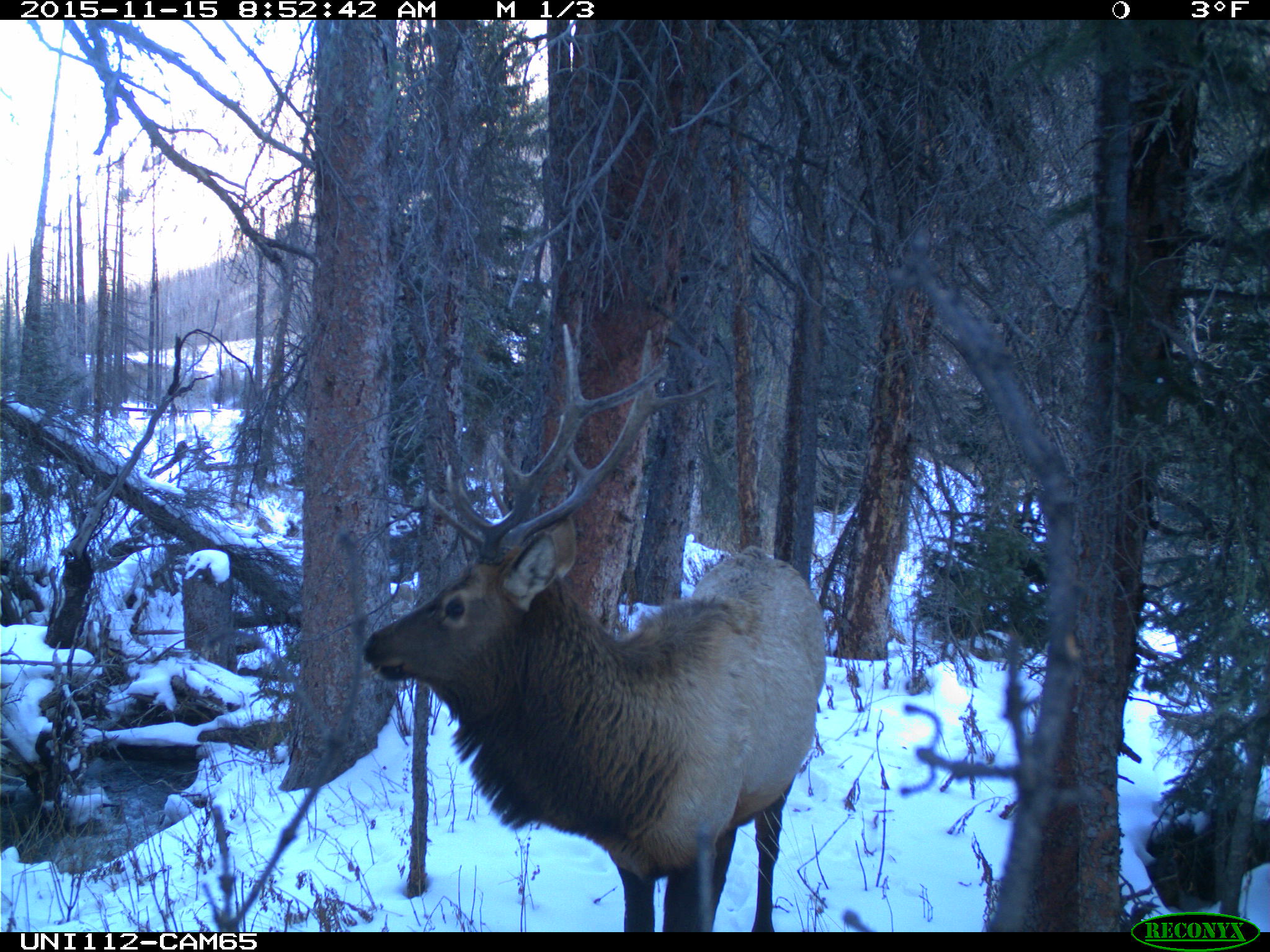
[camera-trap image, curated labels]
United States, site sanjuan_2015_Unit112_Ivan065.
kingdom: Animalia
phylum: Chordata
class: Mammalia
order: Artiodactyla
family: Cervidae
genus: Cervus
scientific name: Cervus elaphus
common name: red deer